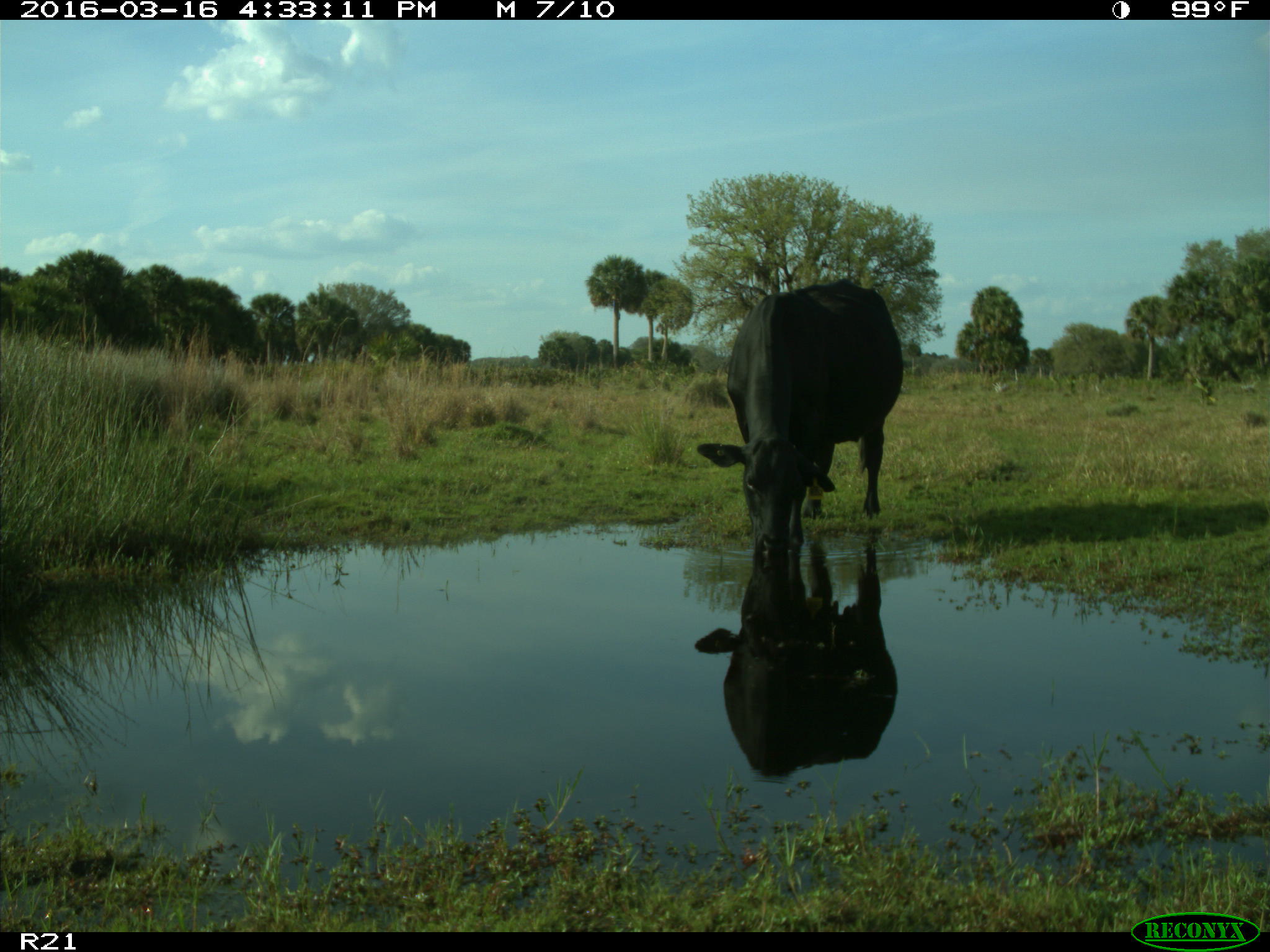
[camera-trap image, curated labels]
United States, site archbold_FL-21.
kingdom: Animalia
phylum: Chordata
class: Mammalia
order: Artiodactyla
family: Bovidae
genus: Bos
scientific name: Bos taurus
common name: domestic cow